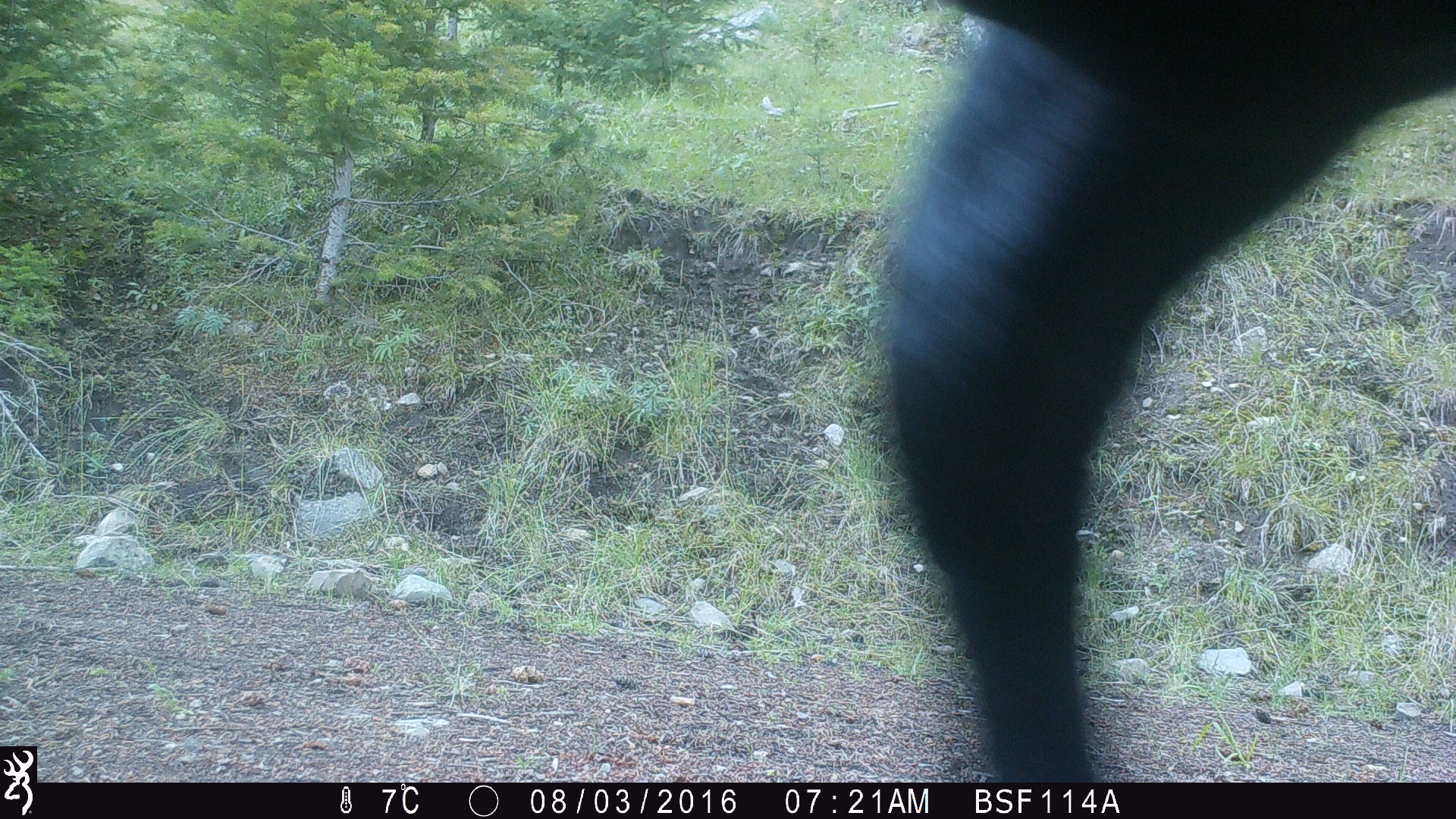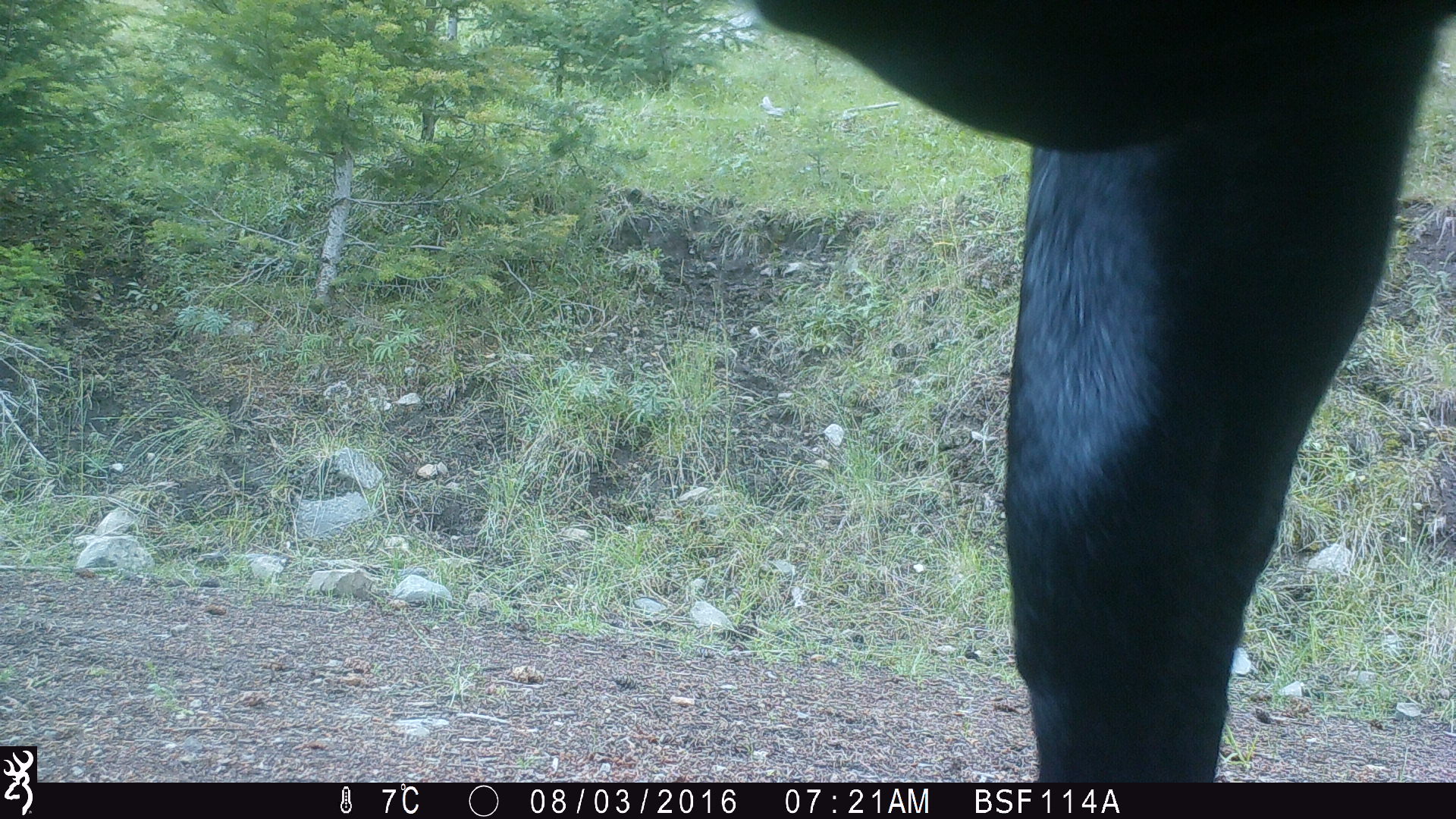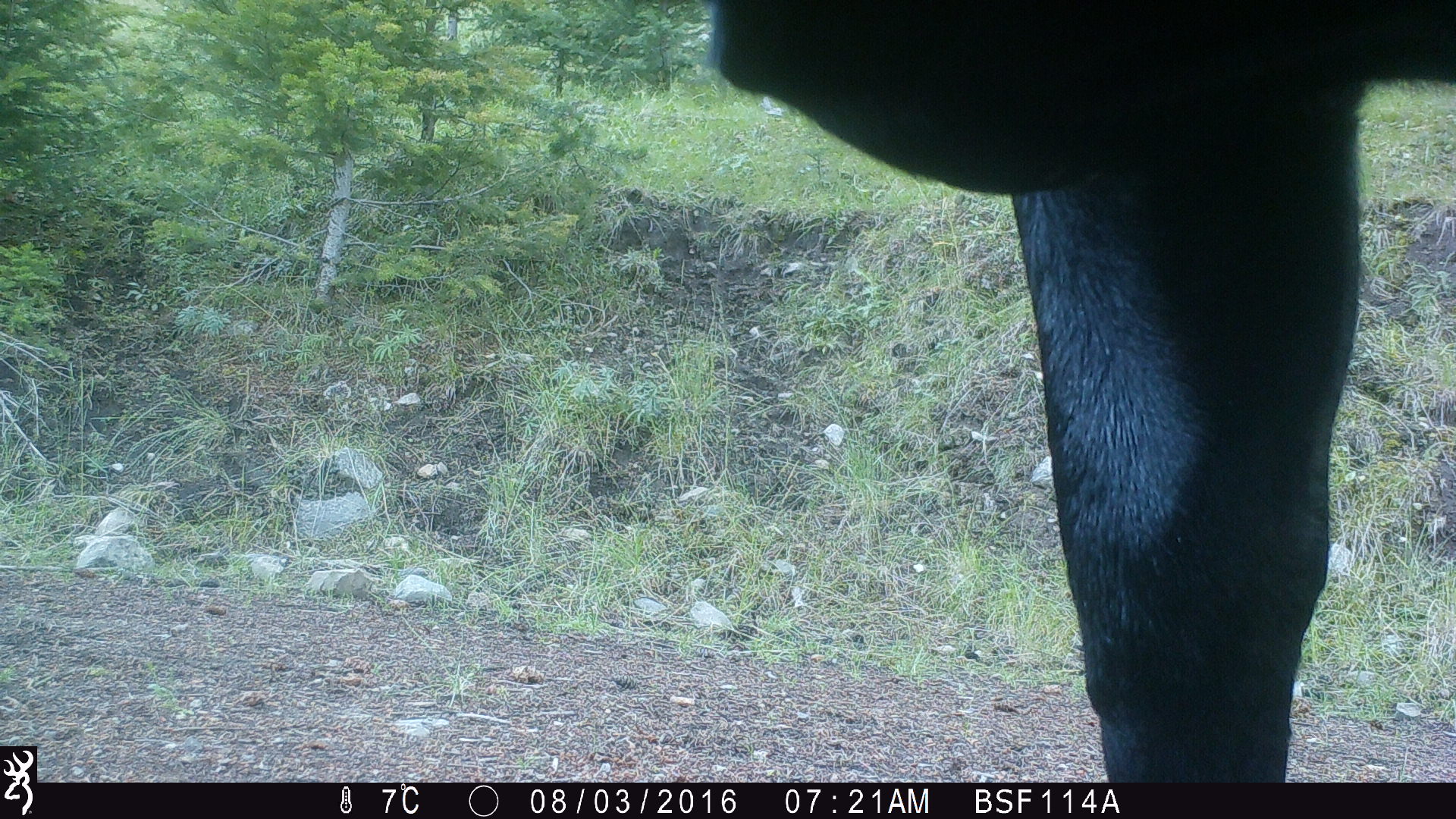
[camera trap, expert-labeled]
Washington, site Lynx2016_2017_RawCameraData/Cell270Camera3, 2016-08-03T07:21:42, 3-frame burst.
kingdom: Animalia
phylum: Chordata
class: Mammalia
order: Artiodactyla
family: Bovidae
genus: Bos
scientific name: Bos taurus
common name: domestic cattle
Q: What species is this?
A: Domestic cattle (Bos taurus).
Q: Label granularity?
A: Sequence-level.